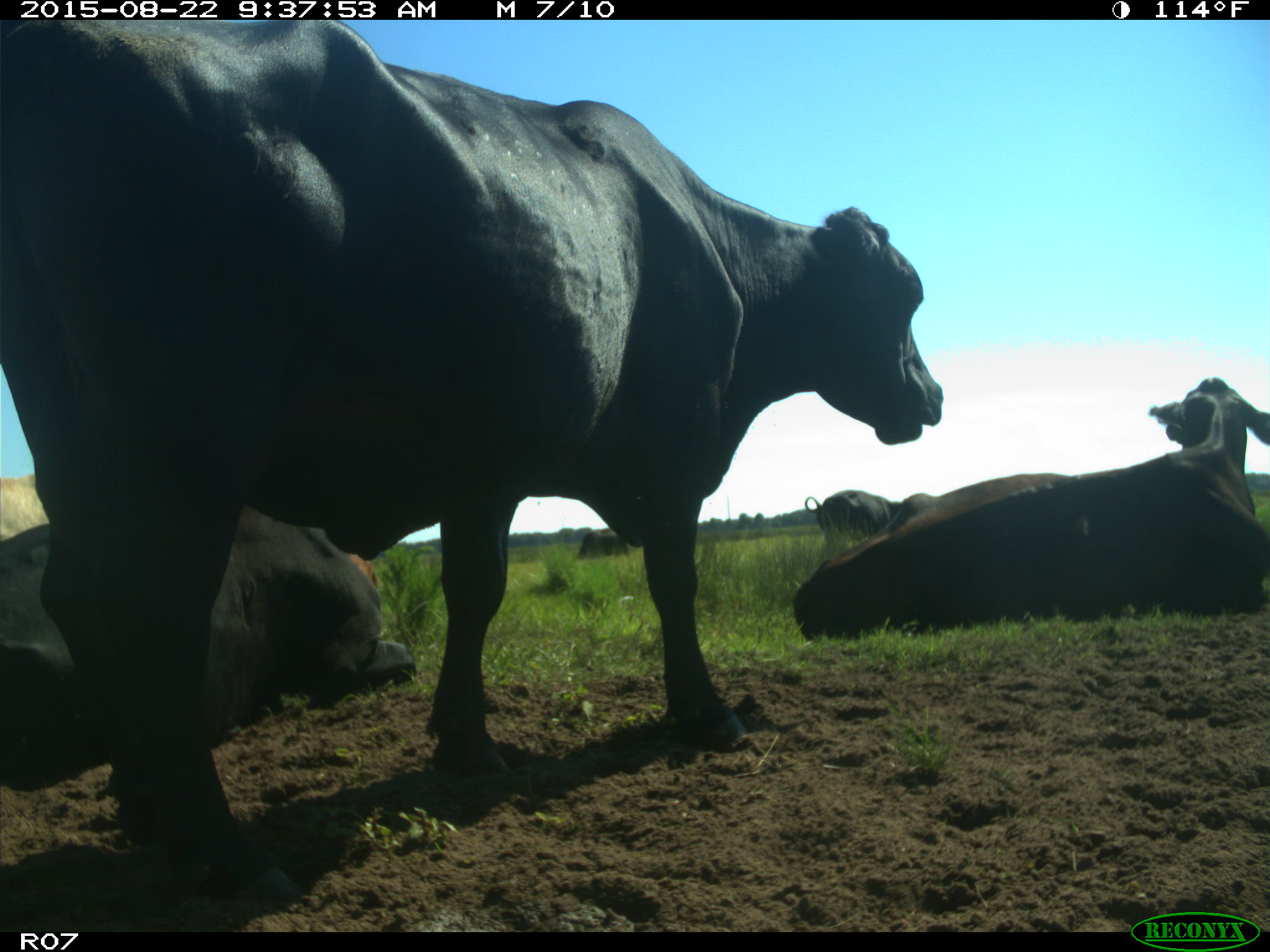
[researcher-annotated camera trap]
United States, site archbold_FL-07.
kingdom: Animalia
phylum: Chordata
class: Mammalia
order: Artiodactyla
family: Bovidae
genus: Bos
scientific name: Bos taurus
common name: domestic cow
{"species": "Bos taurus (domestic cow)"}